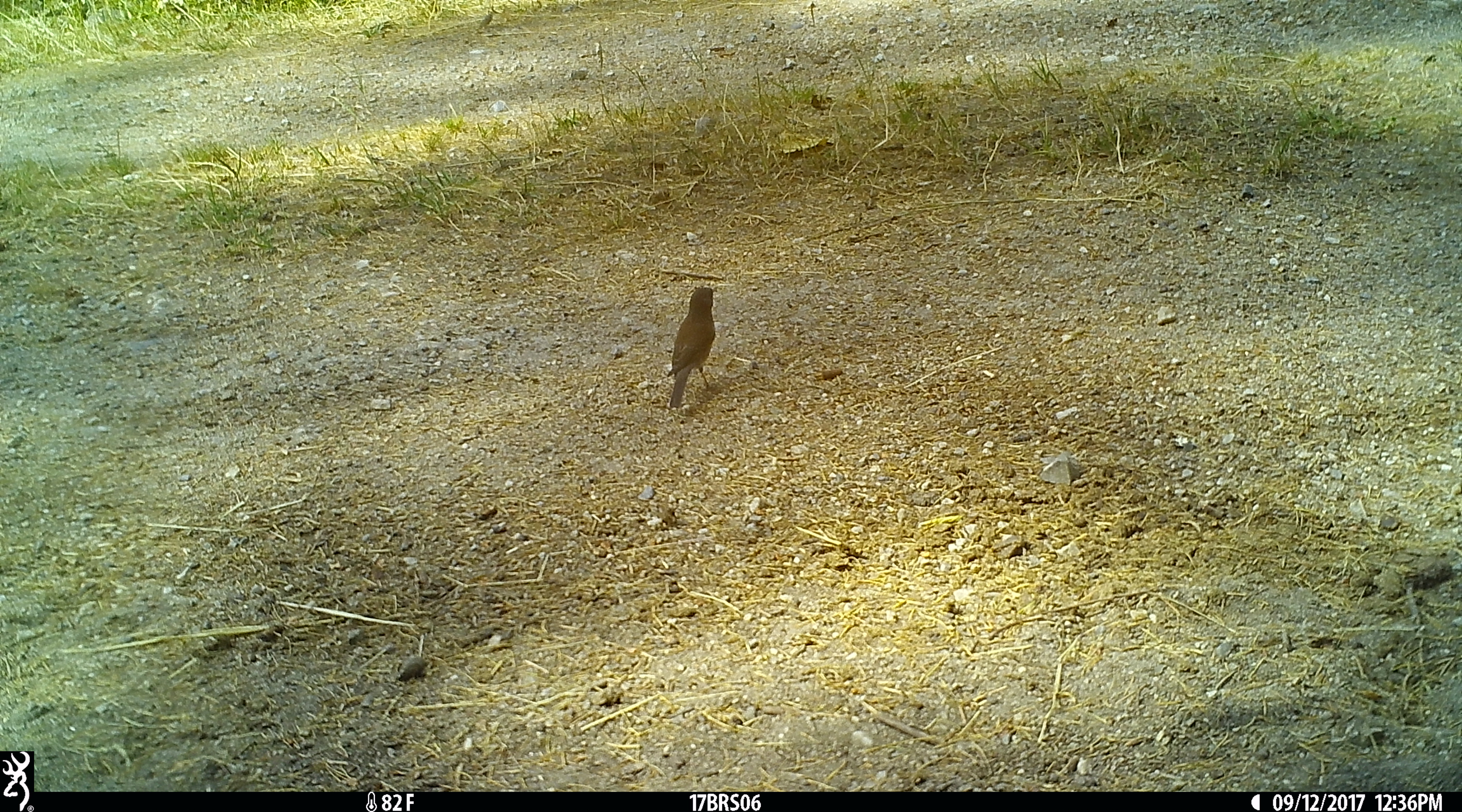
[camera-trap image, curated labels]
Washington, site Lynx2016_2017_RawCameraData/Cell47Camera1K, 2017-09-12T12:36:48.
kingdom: Animalia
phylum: Chordata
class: Aves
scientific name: Aves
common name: birds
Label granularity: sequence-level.